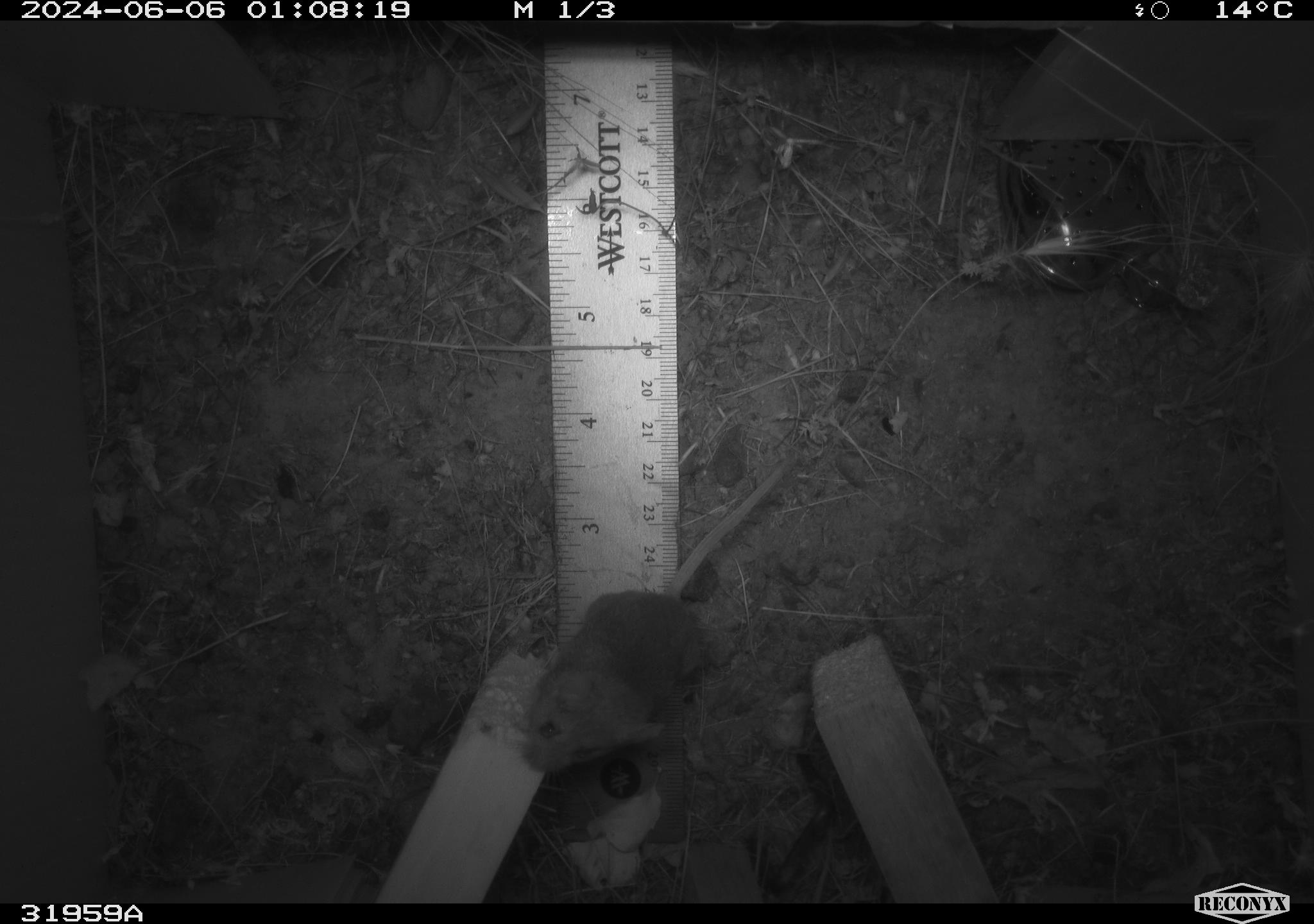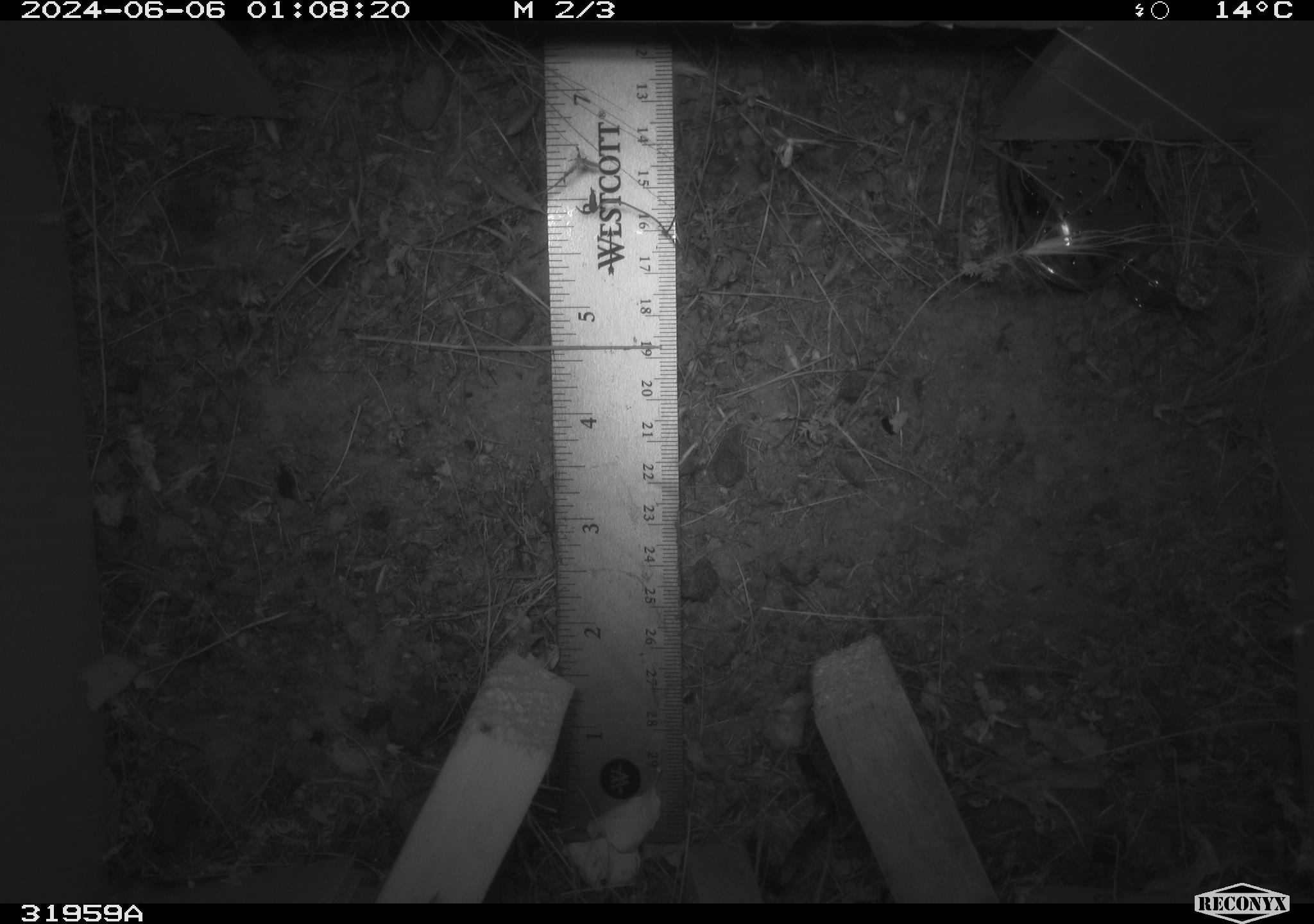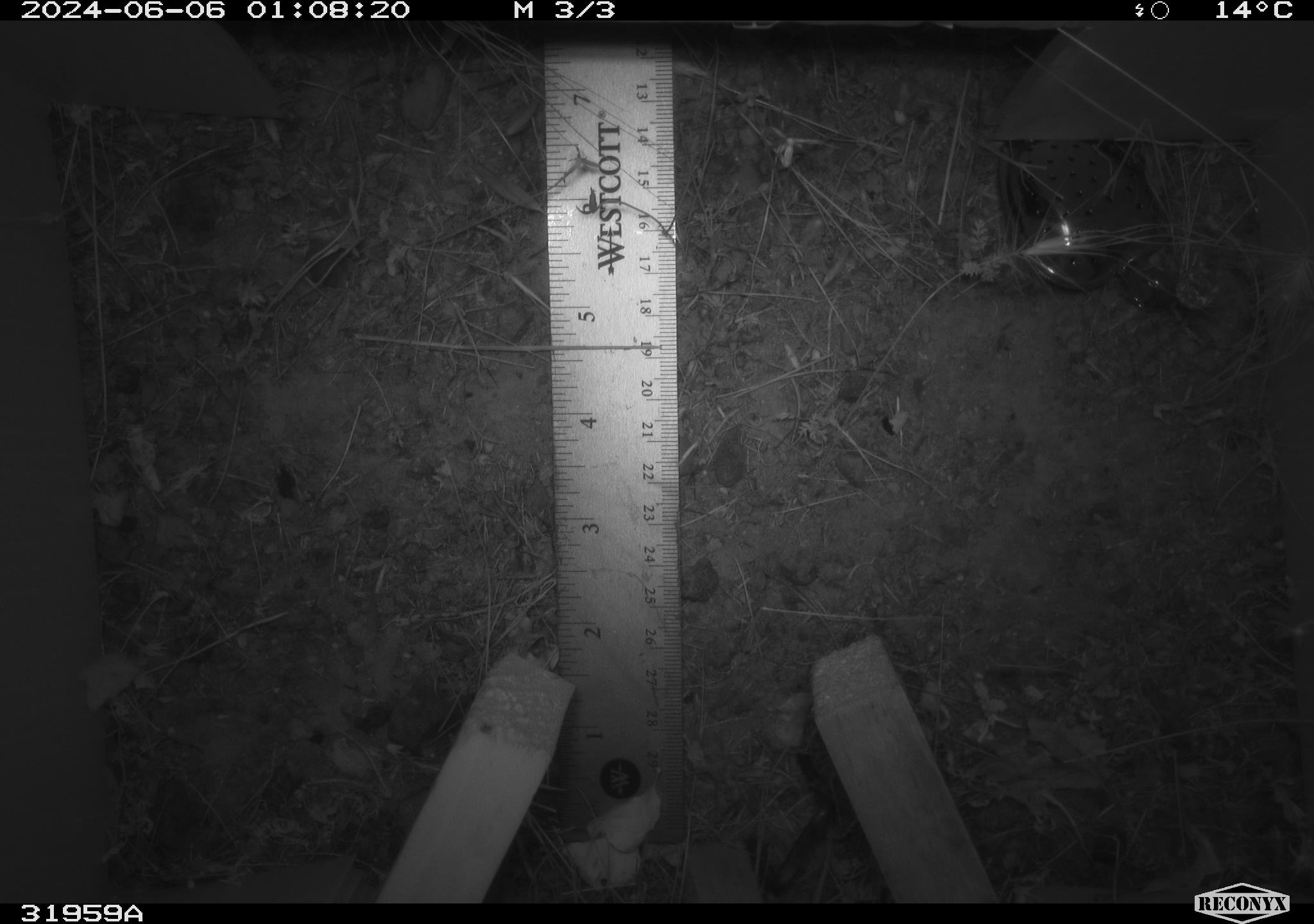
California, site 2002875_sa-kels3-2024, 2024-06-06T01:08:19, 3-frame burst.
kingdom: Animalia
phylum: Chordata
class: Mammalia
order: Rodentia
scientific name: Rodentia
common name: rodent